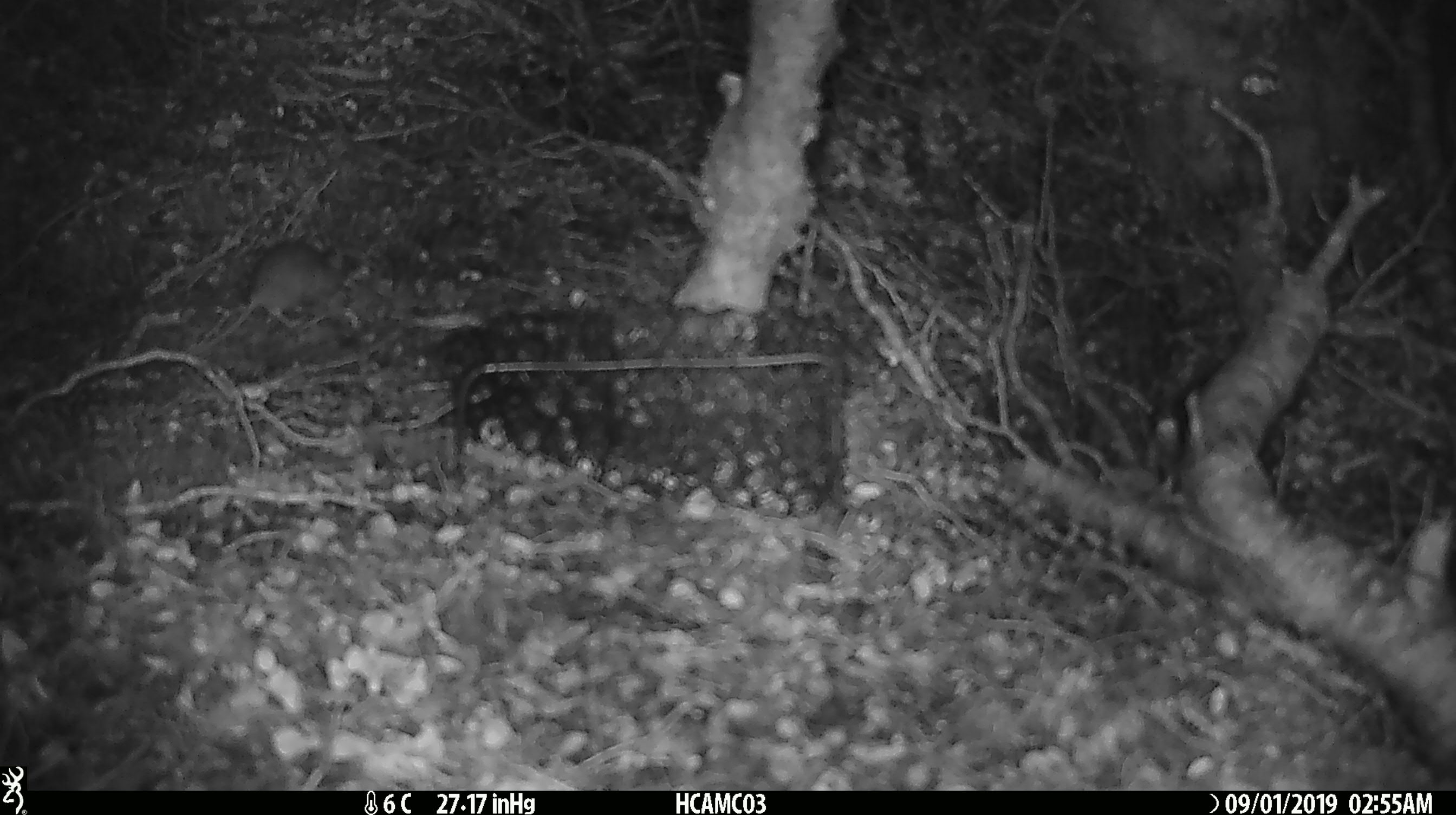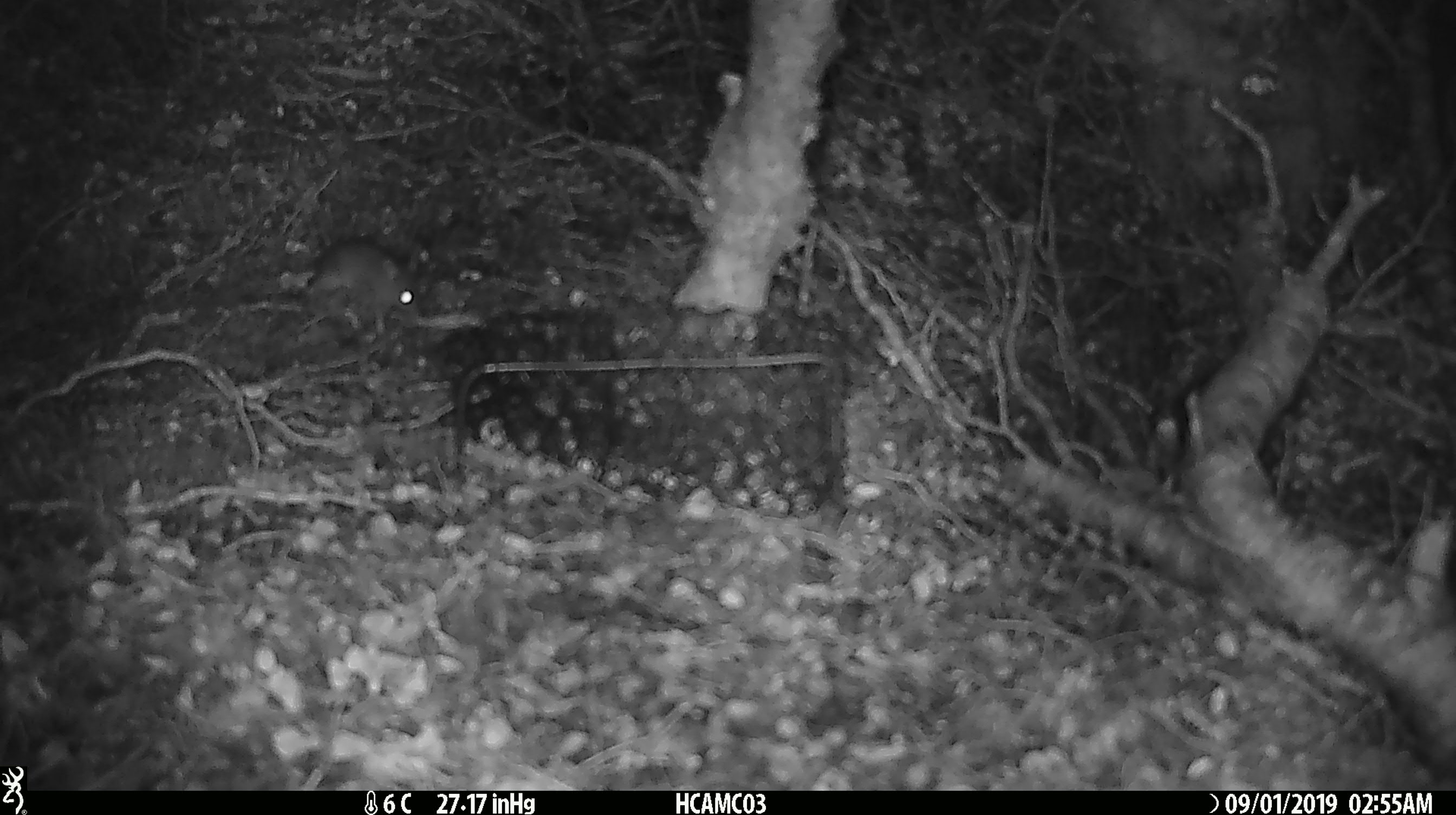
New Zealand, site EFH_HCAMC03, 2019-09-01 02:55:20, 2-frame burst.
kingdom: Animalia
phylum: Chordata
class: Mammalia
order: Rodentia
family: Muridae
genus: Mus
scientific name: Mus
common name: mouse